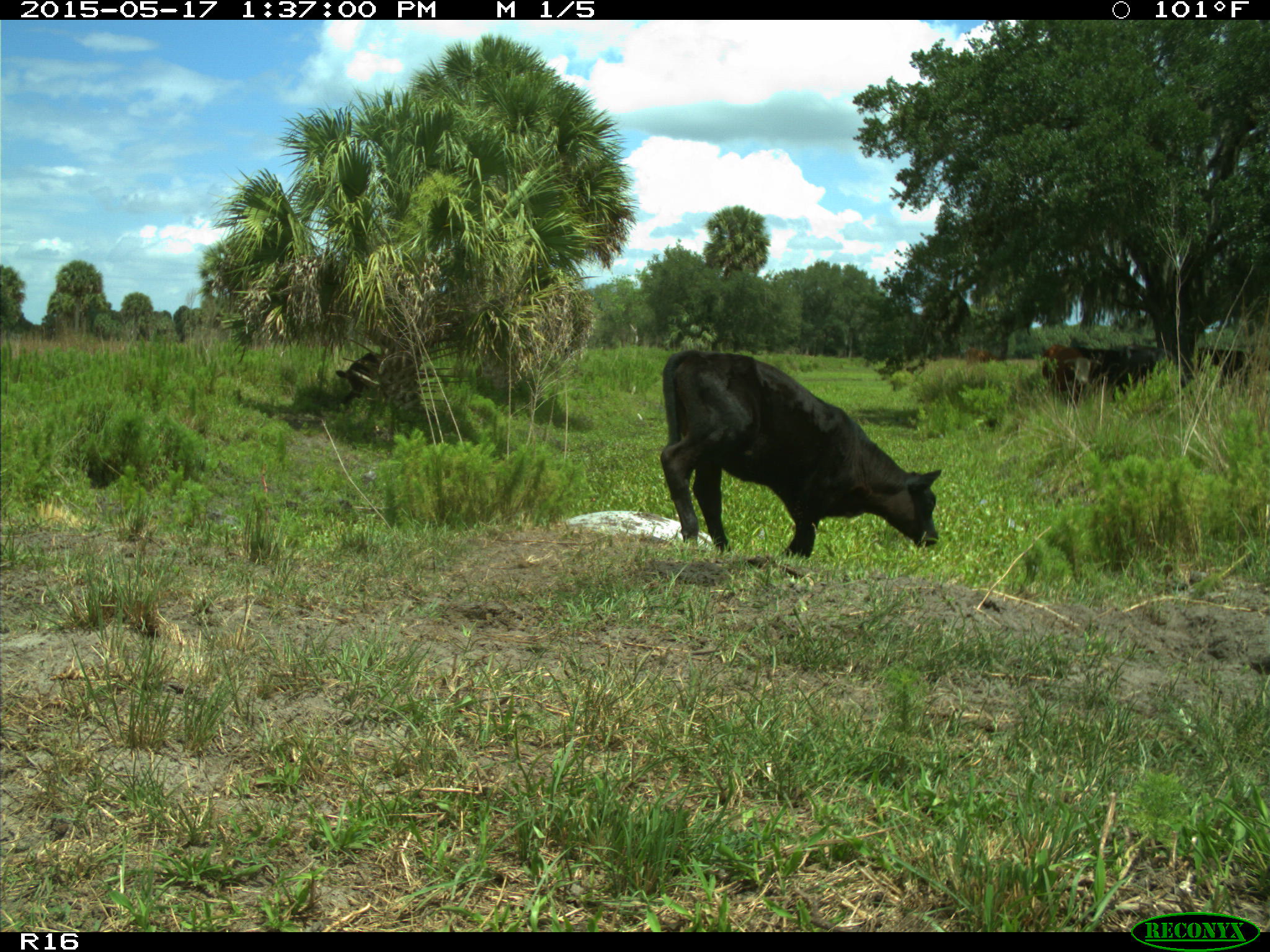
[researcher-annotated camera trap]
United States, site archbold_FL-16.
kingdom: Animalia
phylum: Chordata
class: Mammalia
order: Artiodactyla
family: Bovidae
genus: Bos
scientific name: Bos taurus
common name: domestic cow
Bos taurus (domestic cow).